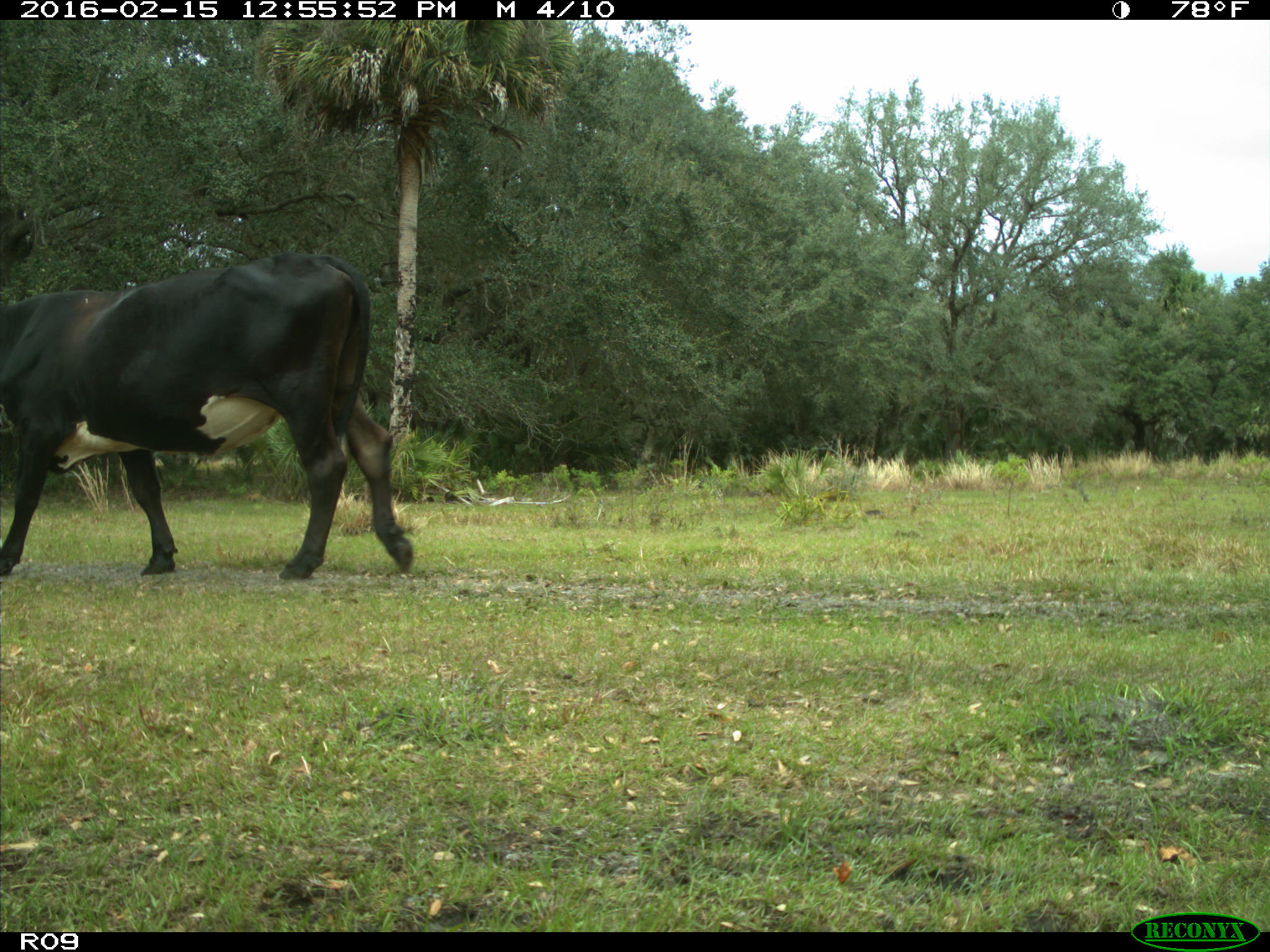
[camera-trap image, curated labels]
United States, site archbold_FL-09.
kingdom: Animalia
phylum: Chordata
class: Mammalia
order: Artiodactyla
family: Bovidae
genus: Bos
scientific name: Bos taurus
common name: domestic cow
Bos taurus (domestic cow).